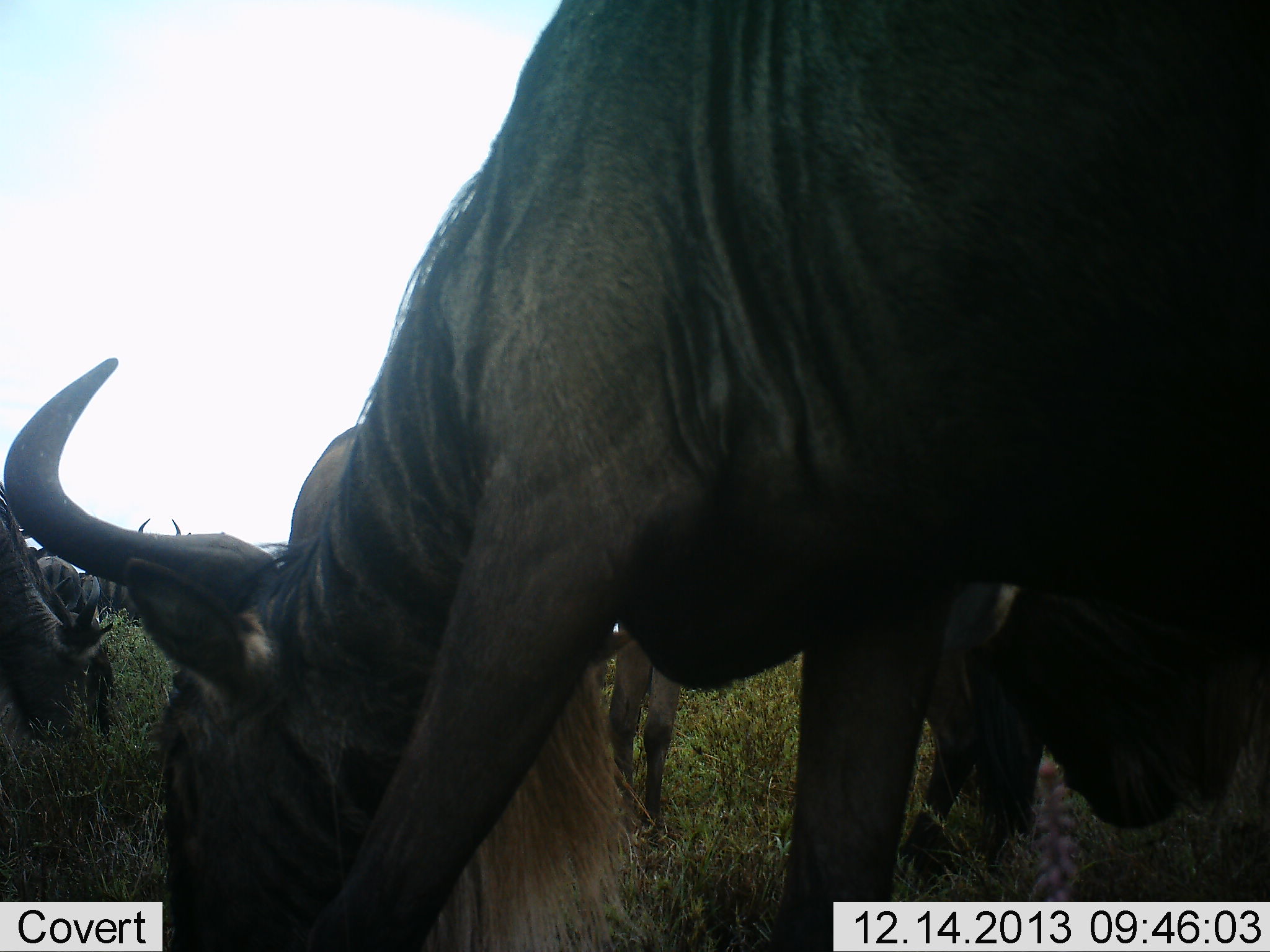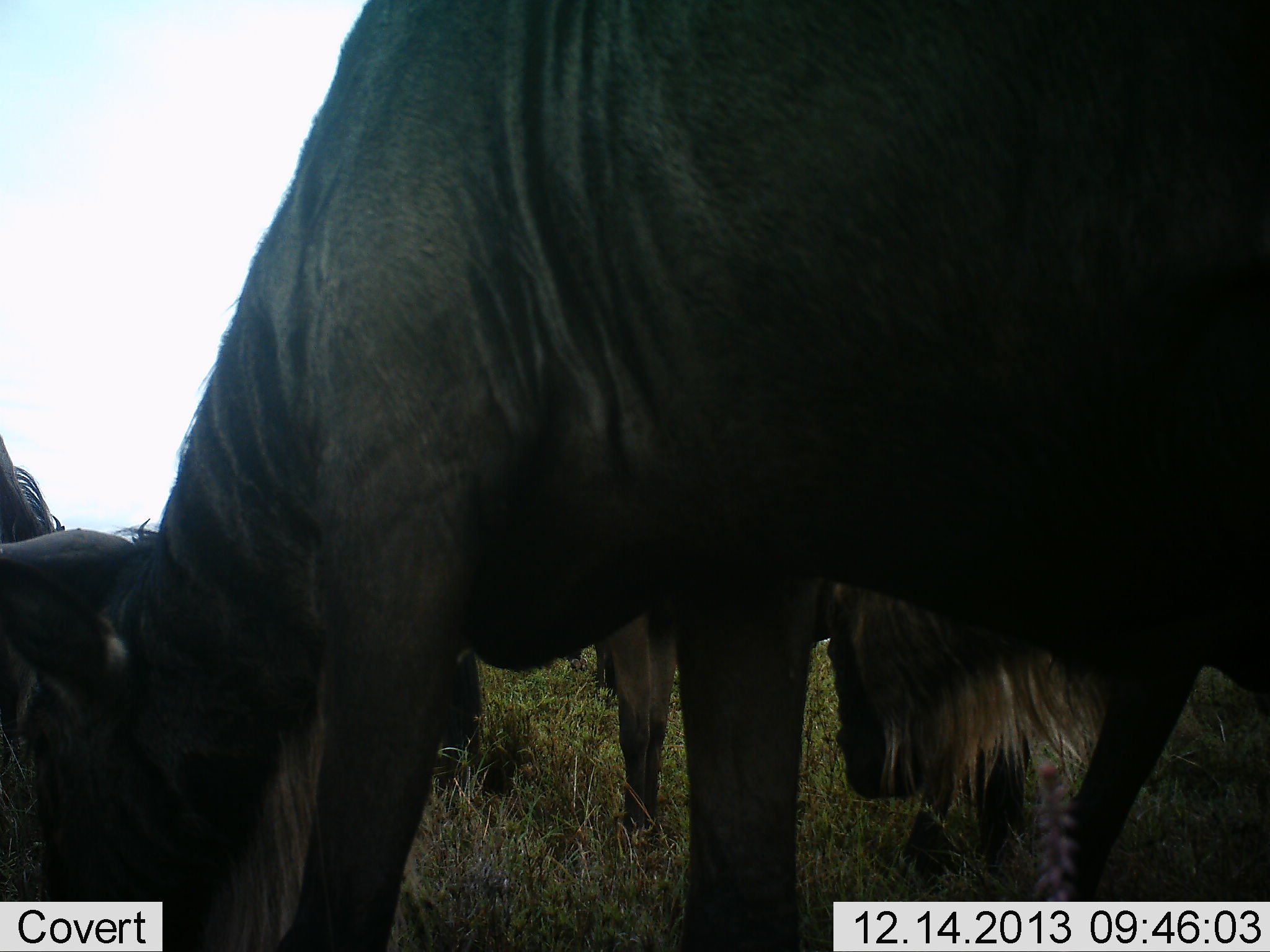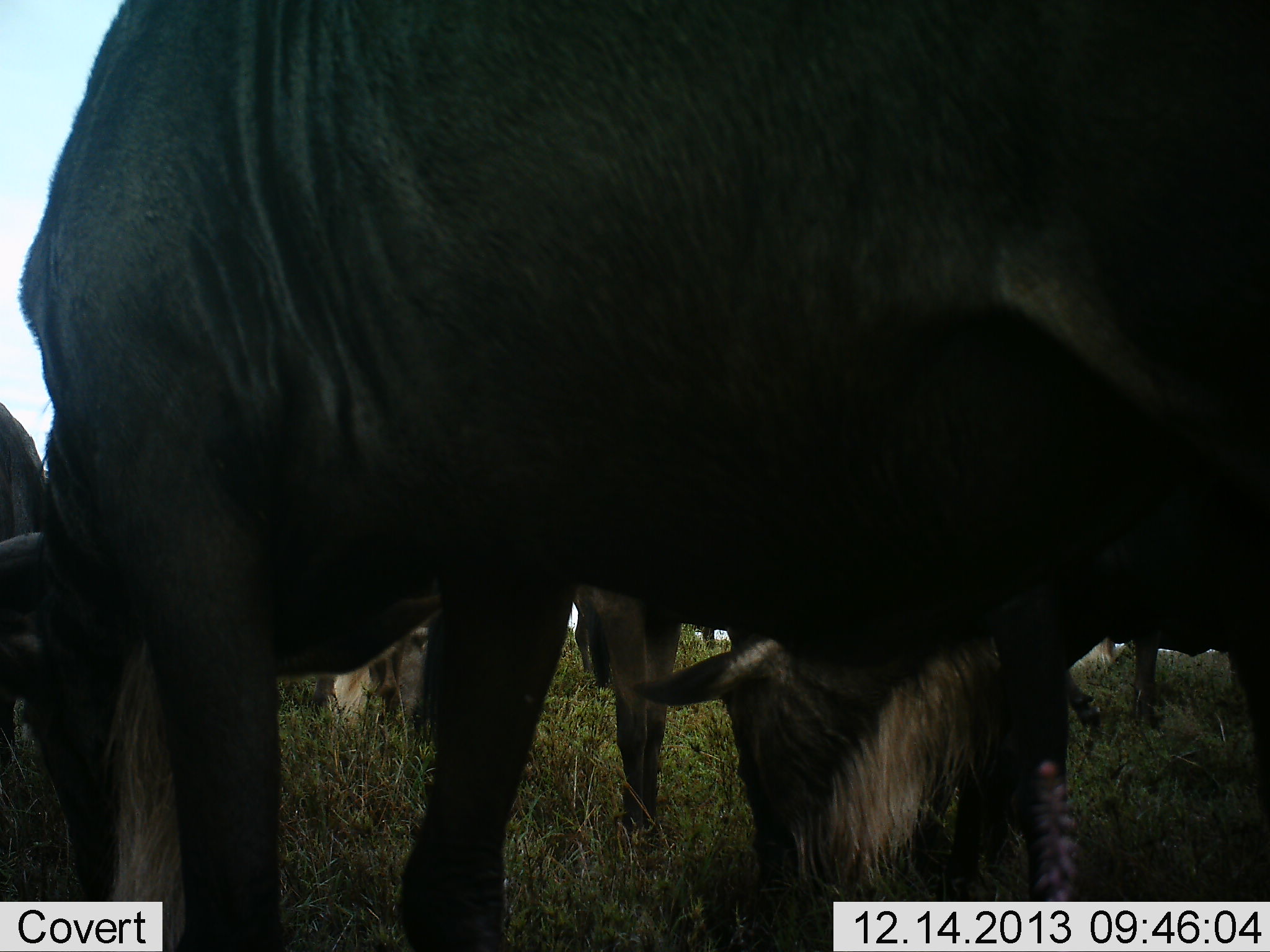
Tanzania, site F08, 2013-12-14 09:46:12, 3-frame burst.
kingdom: Animalia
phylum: Chordata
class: Mammalia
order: Artiodactyla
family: Bovidae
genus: Connochaetes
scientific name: Connochaetes taurinus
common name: blue wildebeest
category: wildebeest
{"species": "wildebeest (blue wildebeest) (Connochaetes taurinus)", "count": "6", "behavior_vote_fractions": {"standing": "40%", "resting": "0%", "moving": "20%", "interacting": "0%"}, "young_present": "0%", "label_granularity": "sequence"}